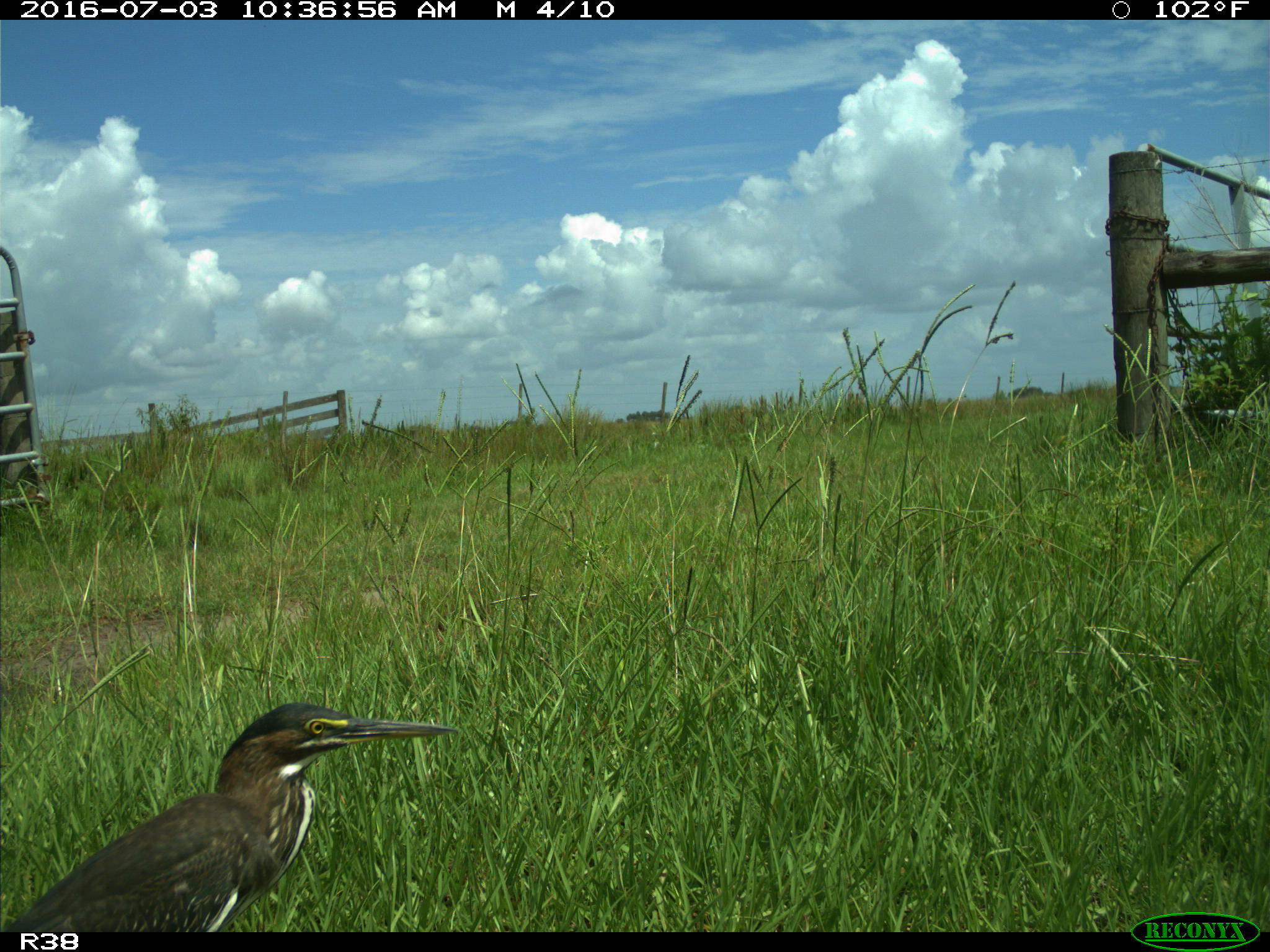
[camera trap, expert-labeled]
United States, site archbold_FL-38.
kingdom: Animalia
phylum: Chordata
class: Aves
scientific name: Aves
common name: birds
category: unidentified bird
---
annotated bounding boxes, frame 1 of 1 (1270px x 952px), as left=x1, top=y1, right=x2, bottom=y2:
animal: left=1, top=703, right=458, bottom=932